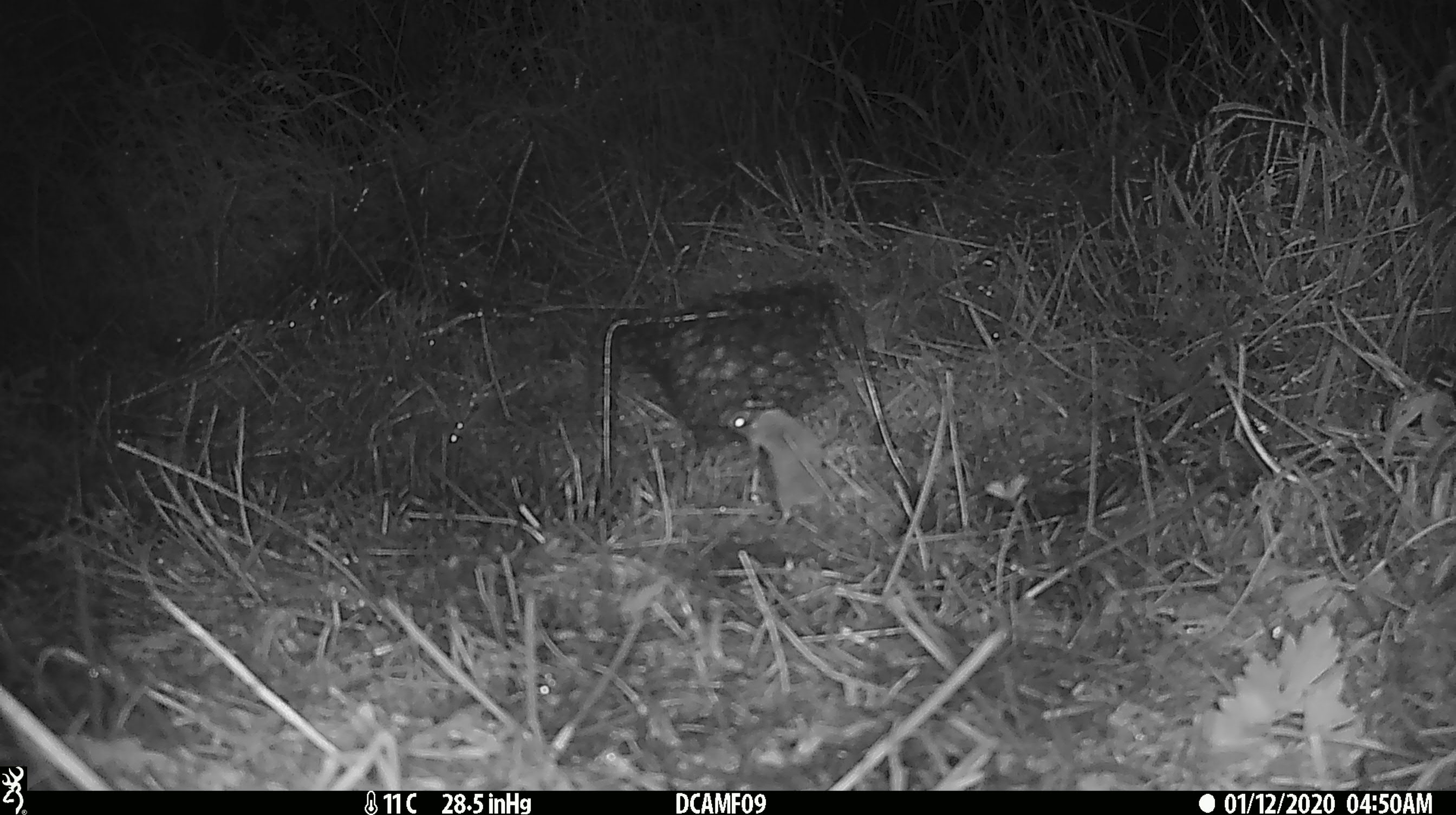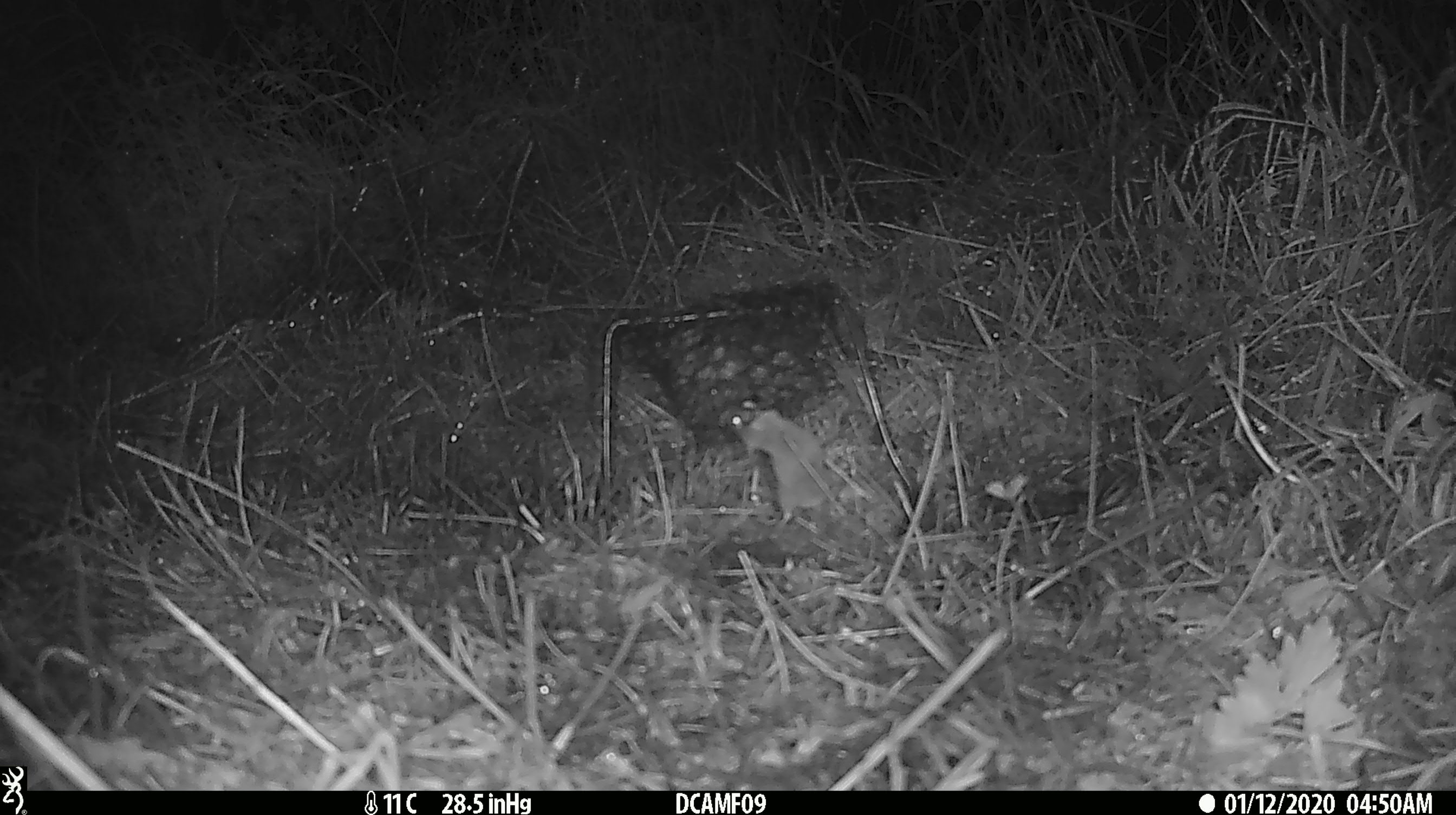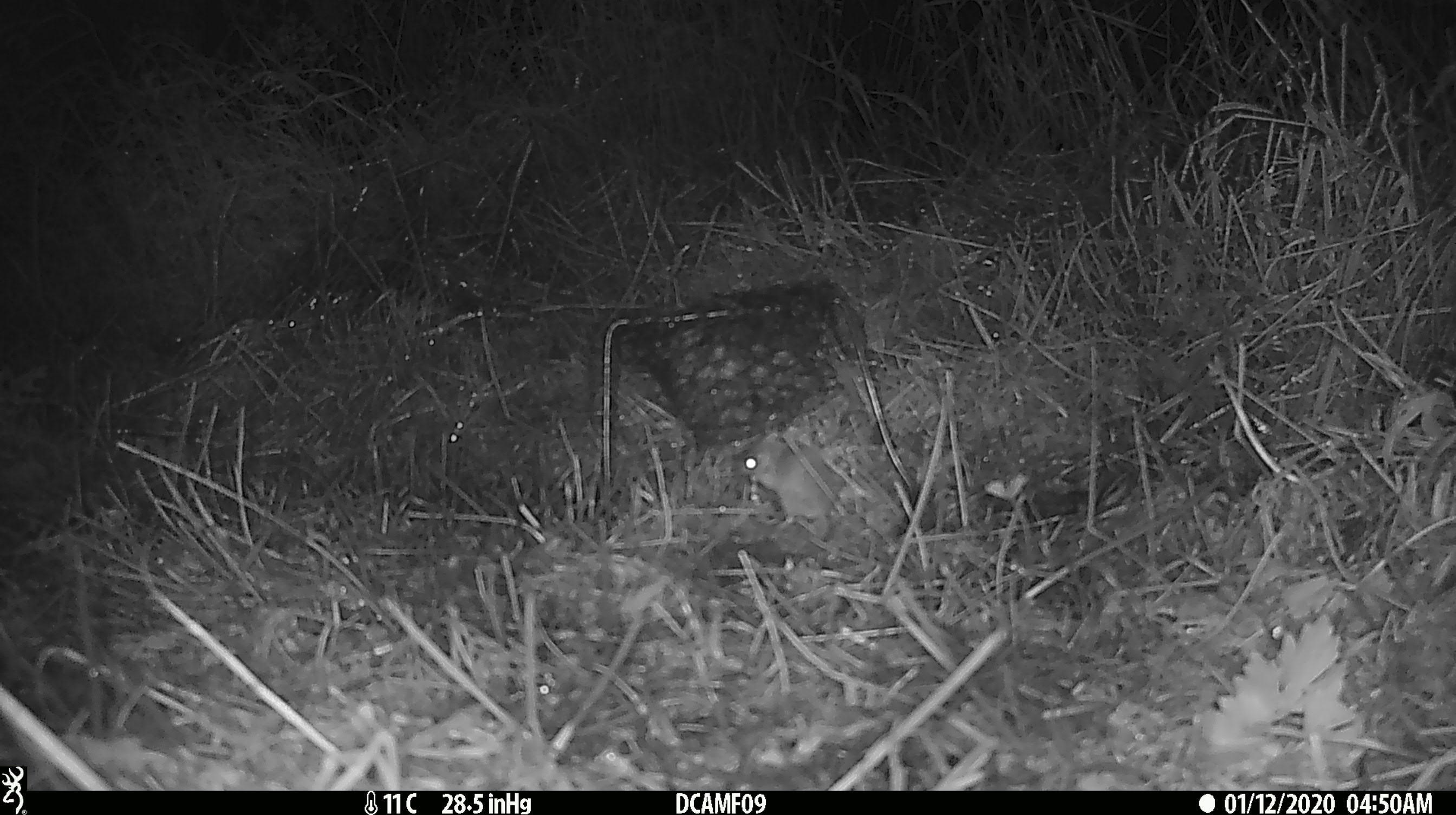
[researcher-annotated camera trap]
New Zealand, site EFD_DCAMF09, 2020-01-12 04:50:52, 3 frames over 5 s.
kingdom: Animalia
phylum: Chordata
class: Mammalia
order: Rodentia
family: Muridae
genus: Mus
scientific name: Mus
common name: mouse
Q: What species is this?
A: Mouse (Mus).